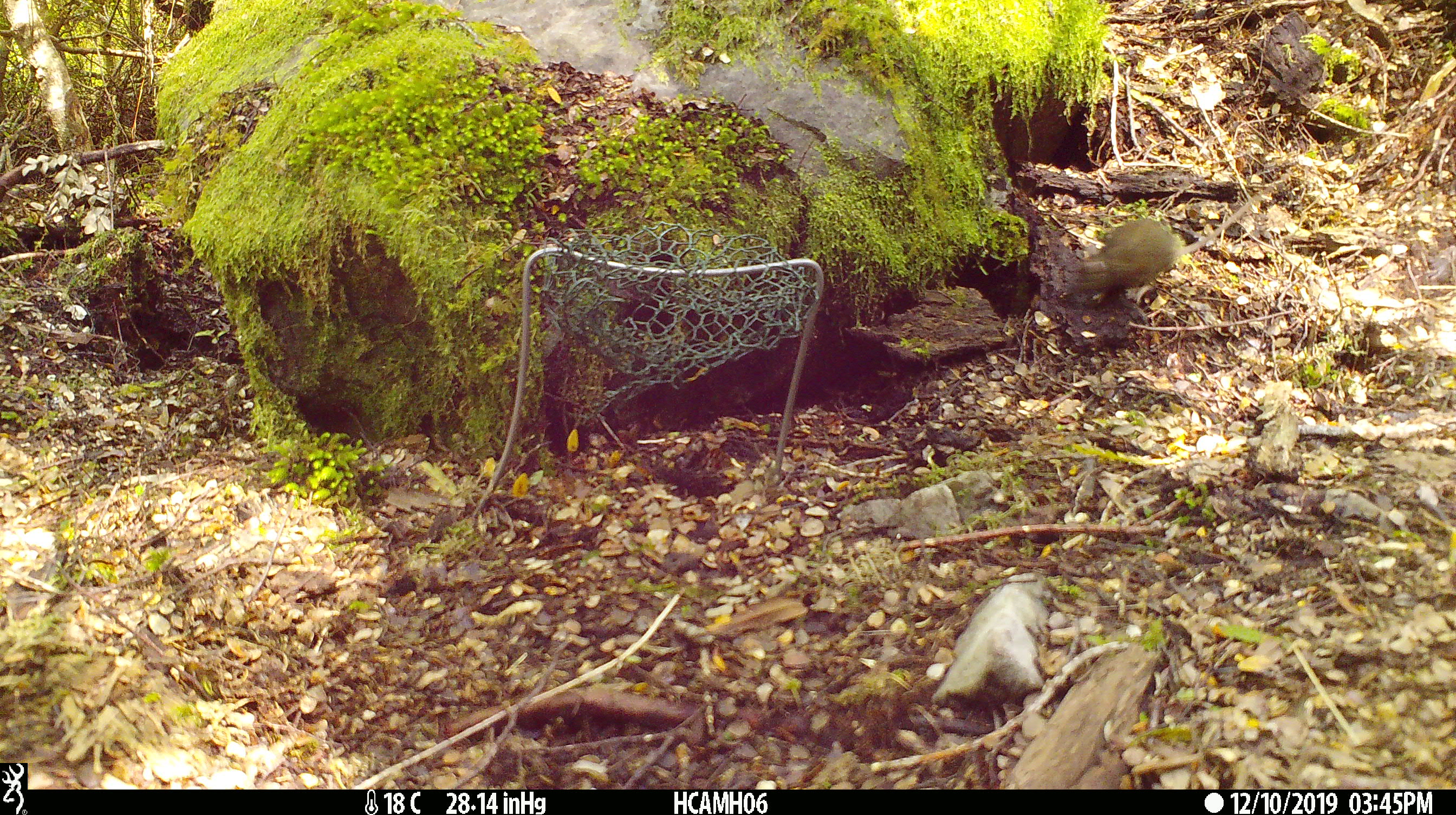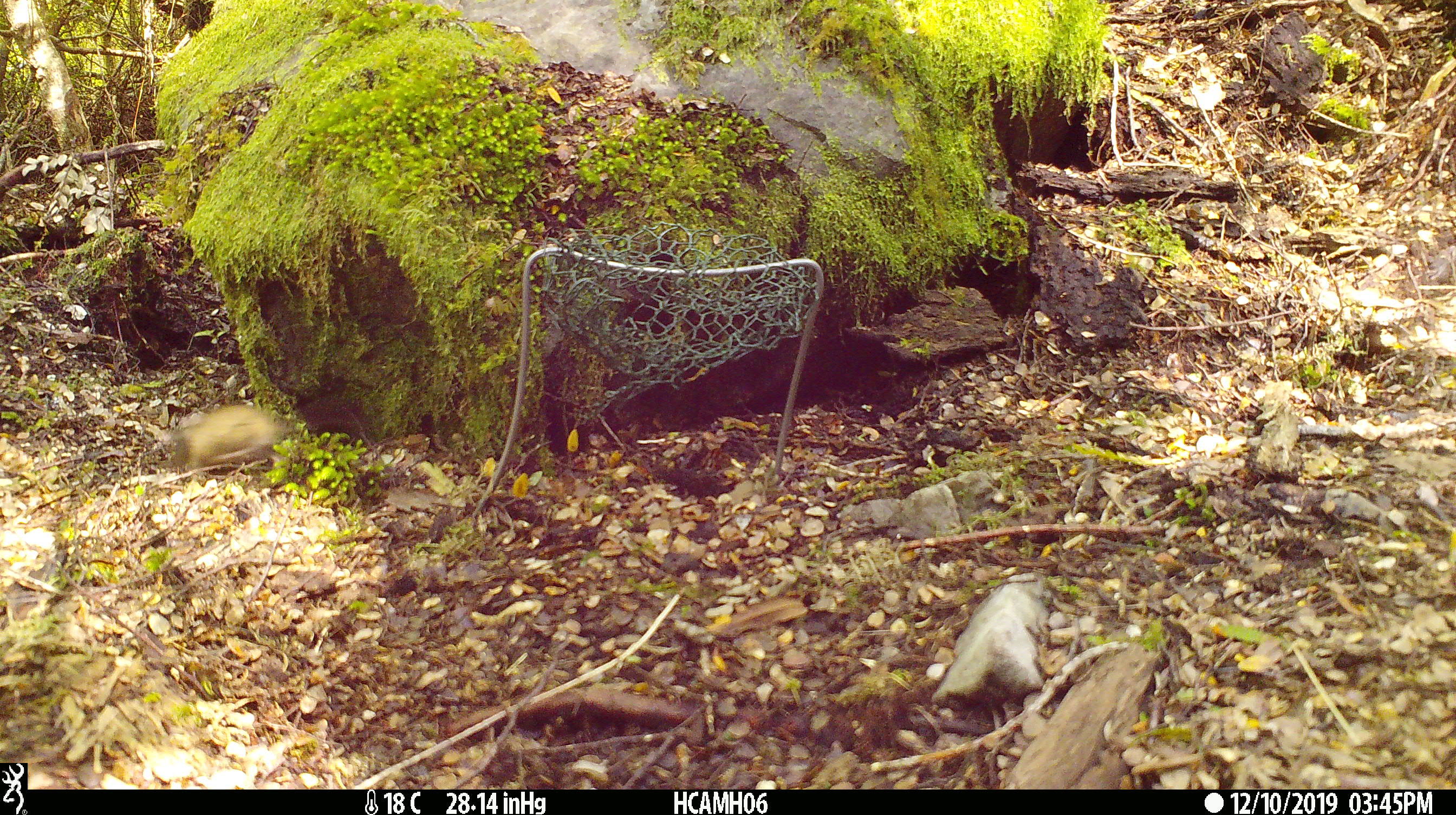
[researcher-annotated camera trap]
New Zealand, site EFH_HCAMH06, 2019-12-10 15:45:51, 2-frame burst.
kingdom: Animalia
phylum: Chordata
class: Mammalia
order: Rodentia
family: Muridae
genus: Mus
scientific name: Mus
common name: mouse